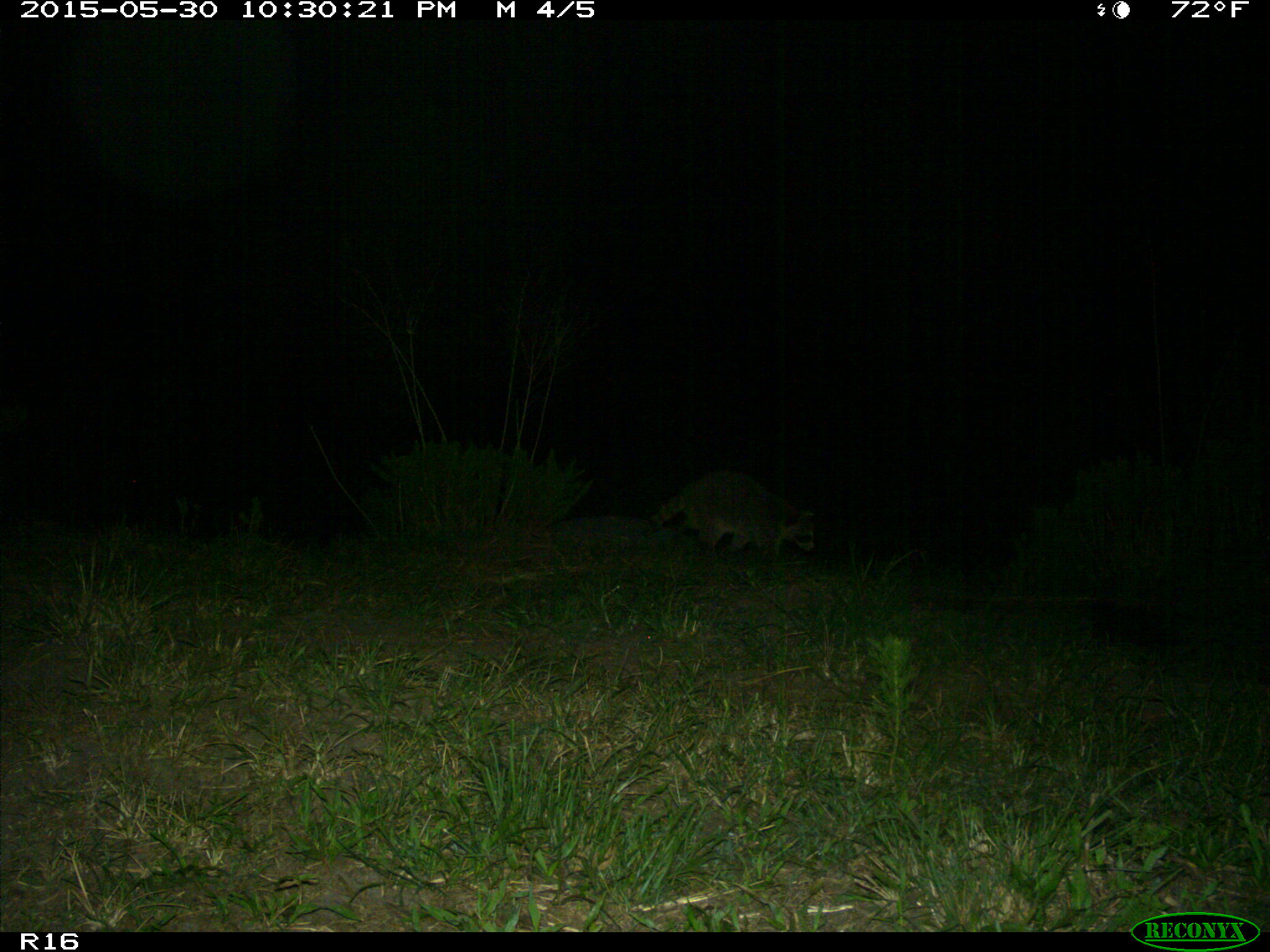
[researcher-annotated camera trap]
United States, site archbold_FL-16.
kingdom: Animalia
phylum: Chordata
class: Mammalia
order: Carnivora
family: Procyonidae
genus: Procyon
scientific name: Procyon lotor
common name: common raccoon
Procyon lotor (common raccoon).